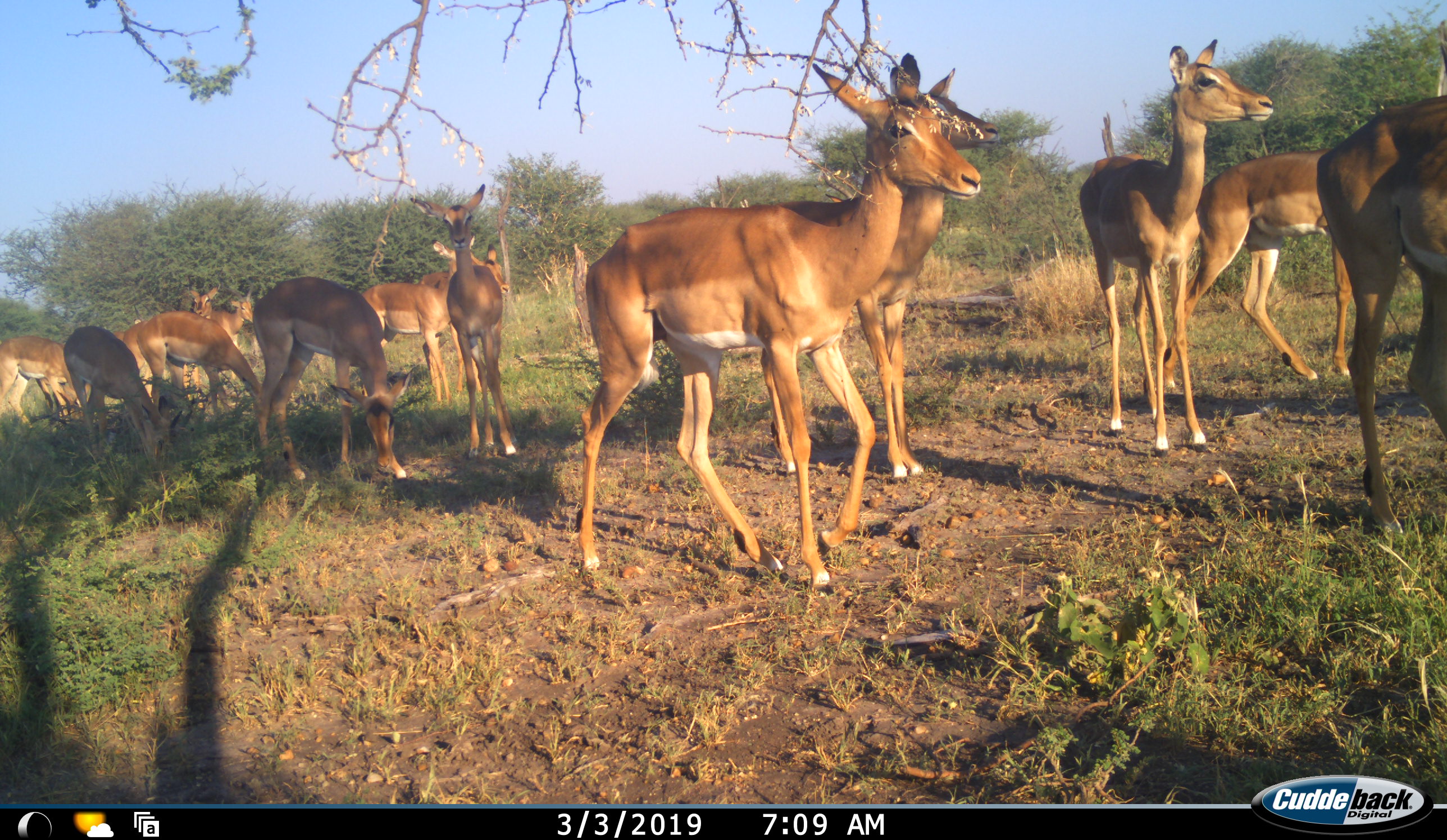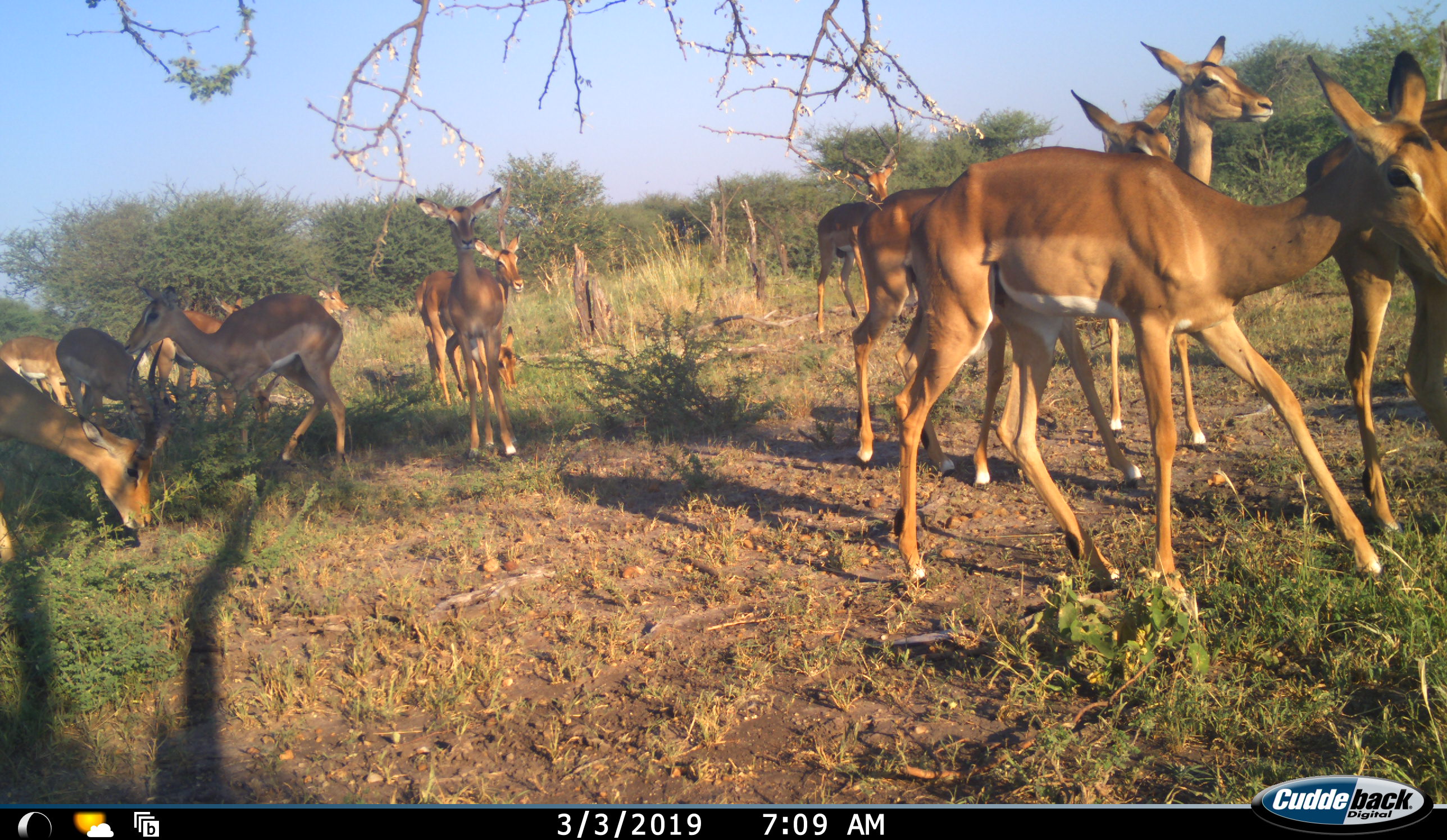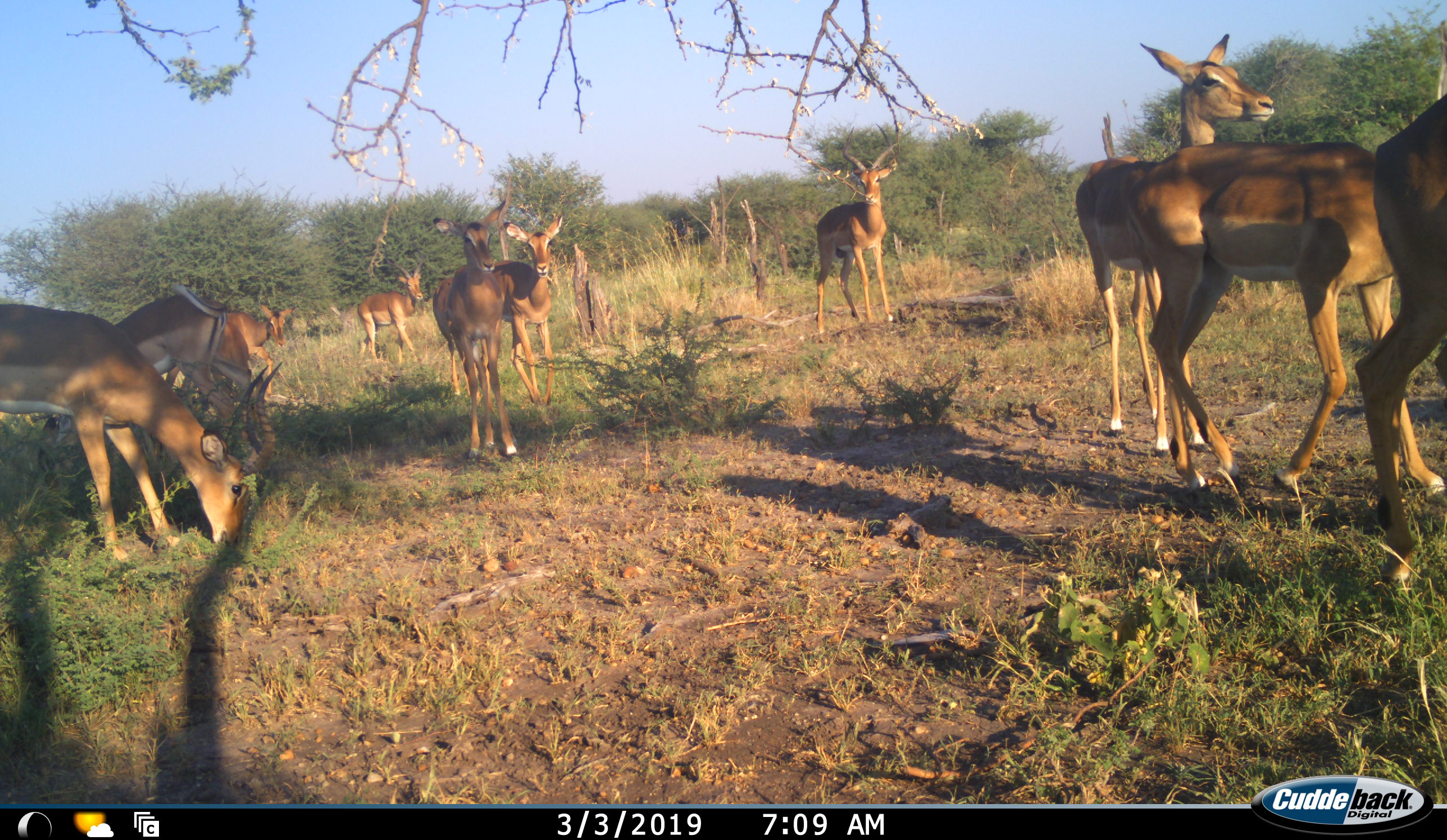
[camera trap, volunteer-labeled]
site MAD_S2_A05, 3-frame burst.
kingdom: Animalia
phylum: Chordata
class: Mammalia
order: Artiodactyla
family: Bovidae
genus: Aepyceros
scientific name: Aepyceros melampus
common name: impala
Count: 11-50.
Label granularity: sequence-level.